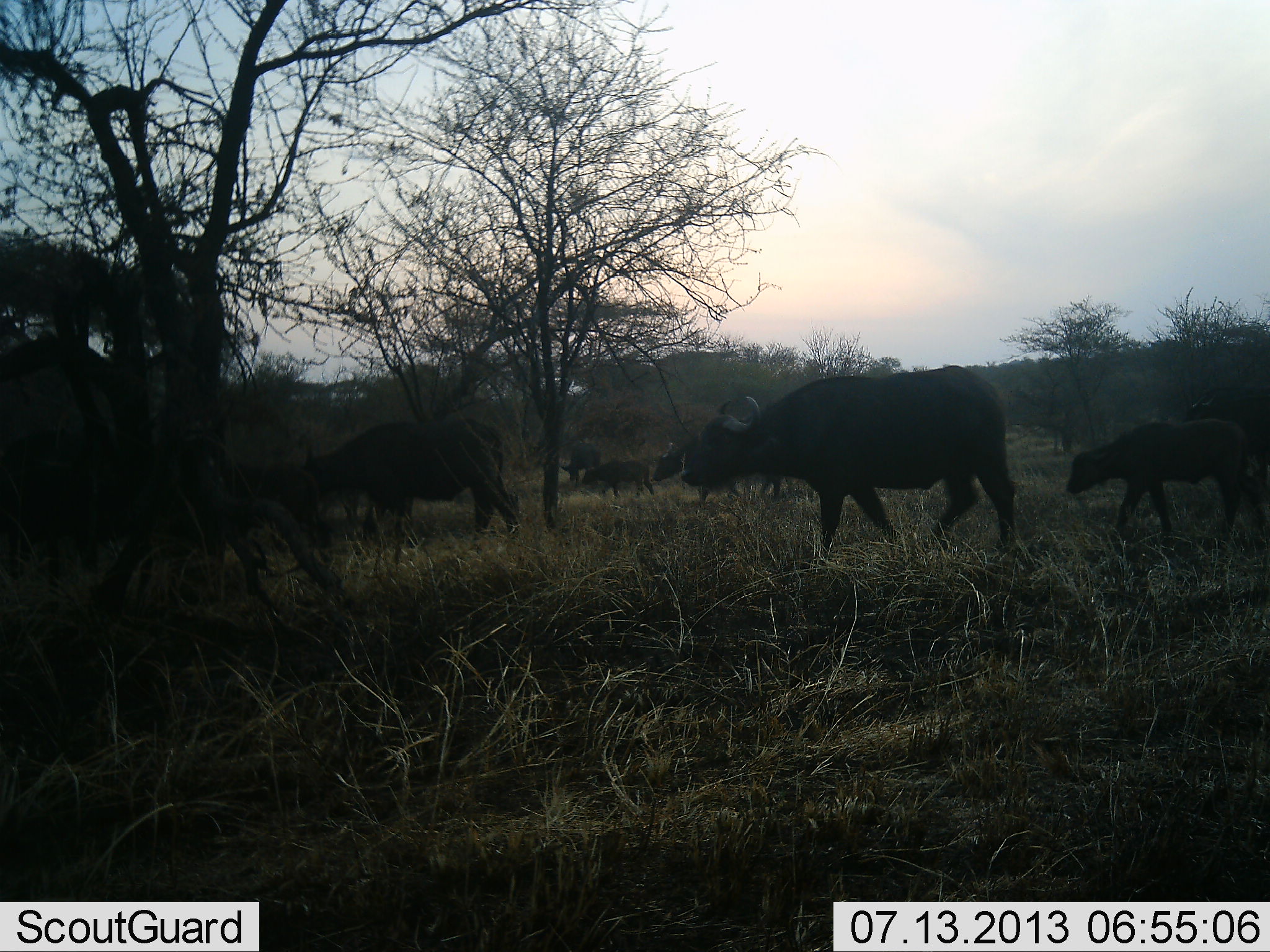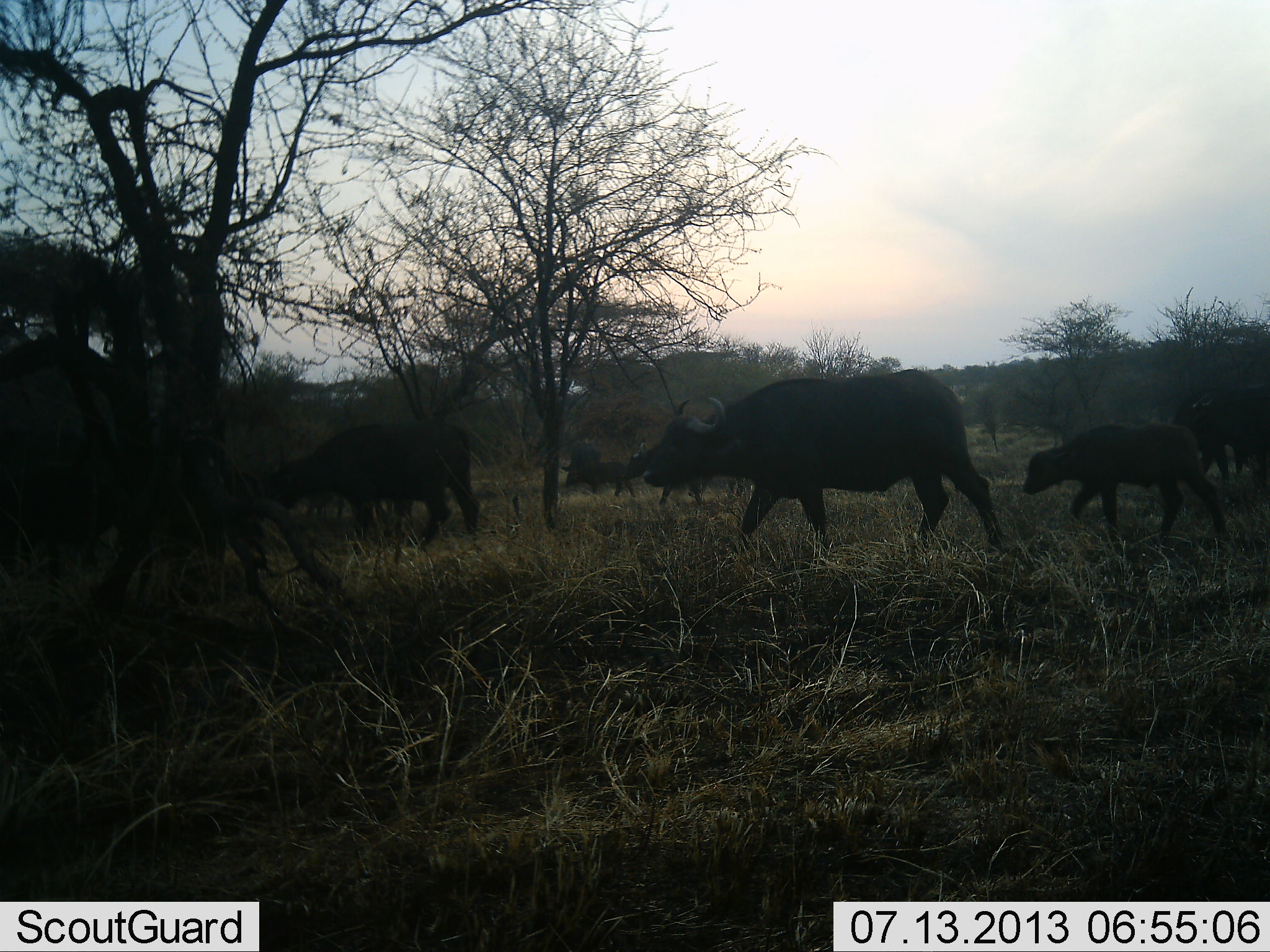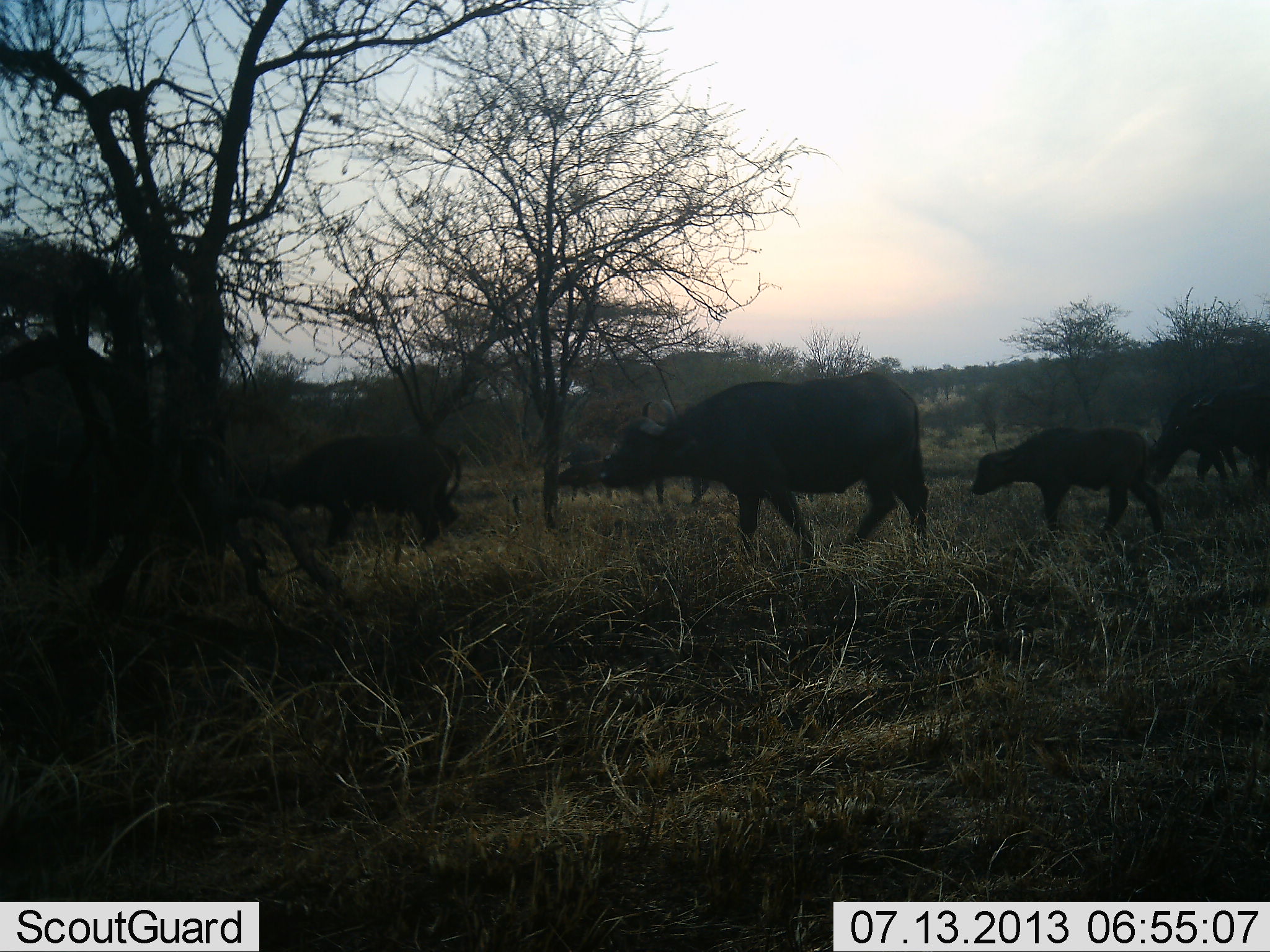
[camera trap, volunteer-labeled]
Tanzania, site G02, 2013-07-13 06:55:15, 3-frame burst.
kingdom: Animalia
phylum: Chordata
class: Mammalia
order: Artiodactyla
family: Bovidae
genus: Syncerus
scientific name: Syncerus caffer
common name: cape buffalo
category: buffalo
Buffalo (cape buffalo) (Syncerus caffer), count 7. Behavior (volunteer vote fractions): standing 10%, resting 0%, moving 100%, interacting 0%. Young present (vote fraction): 70%. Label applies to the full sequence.